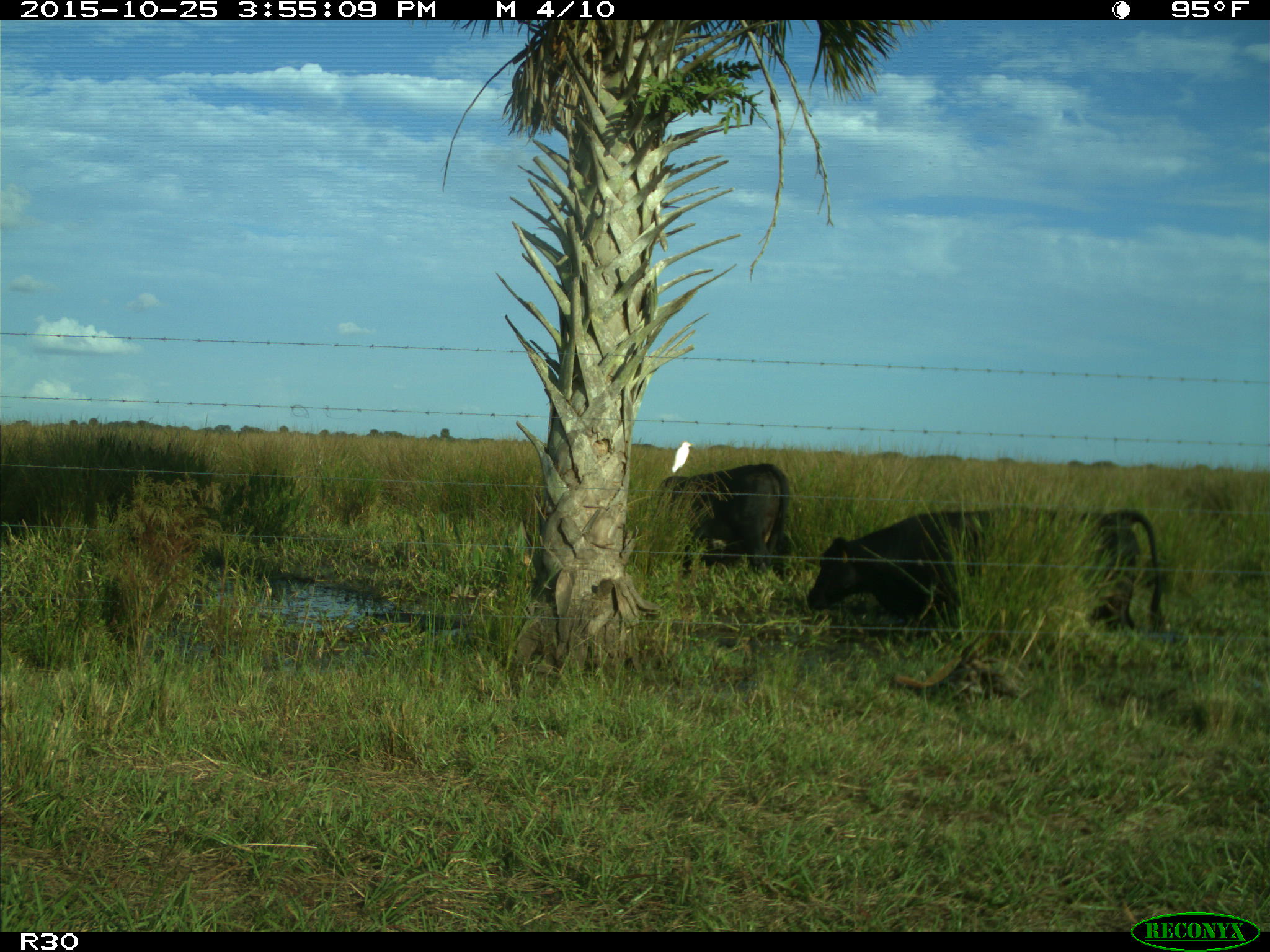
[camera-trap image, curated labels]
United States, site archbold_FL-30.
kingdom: Animalia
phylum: Chordata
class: Mammalia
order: Artiodactyla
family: Bovidae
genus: Bos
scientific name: Bos taurus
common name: domestic cow